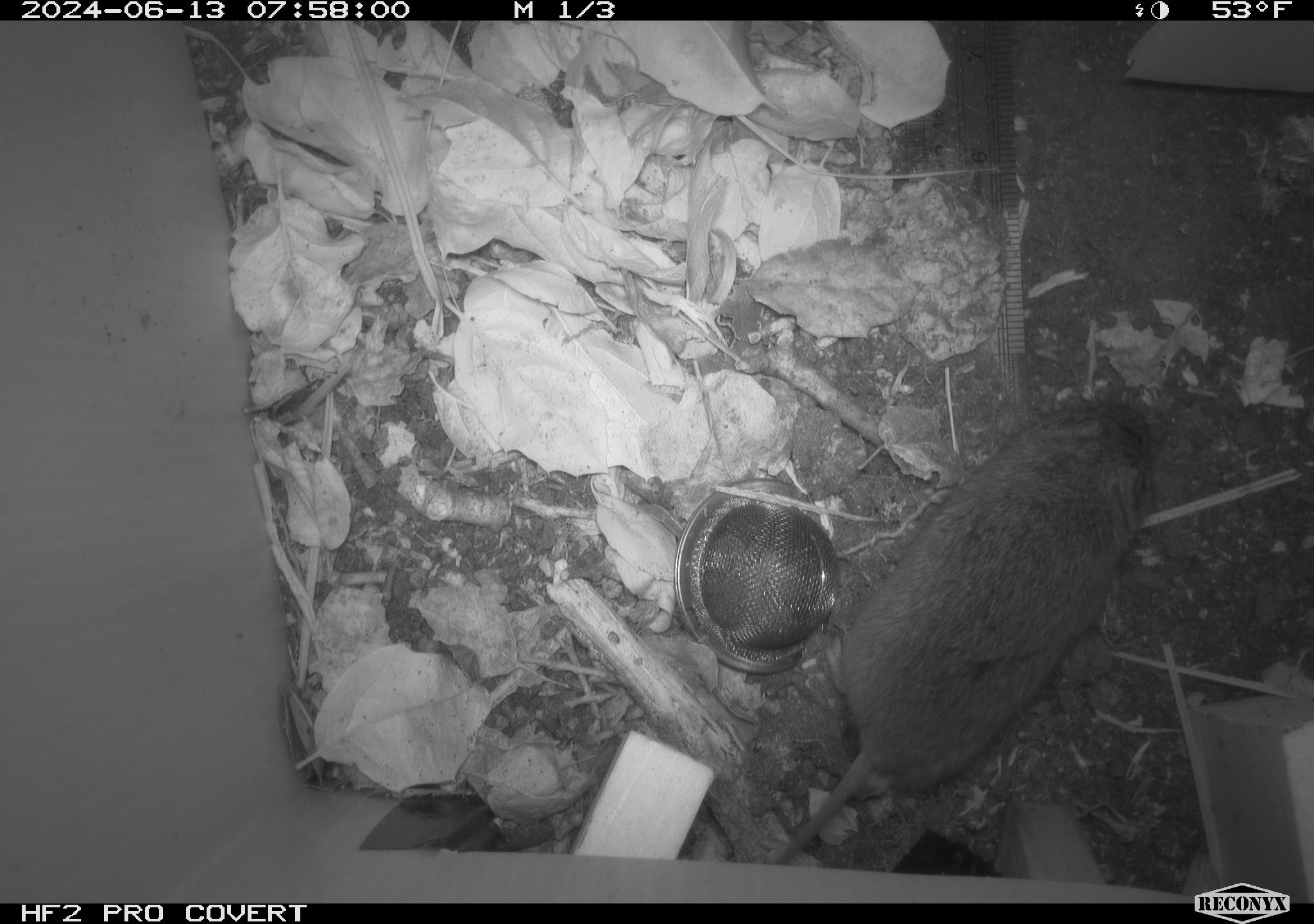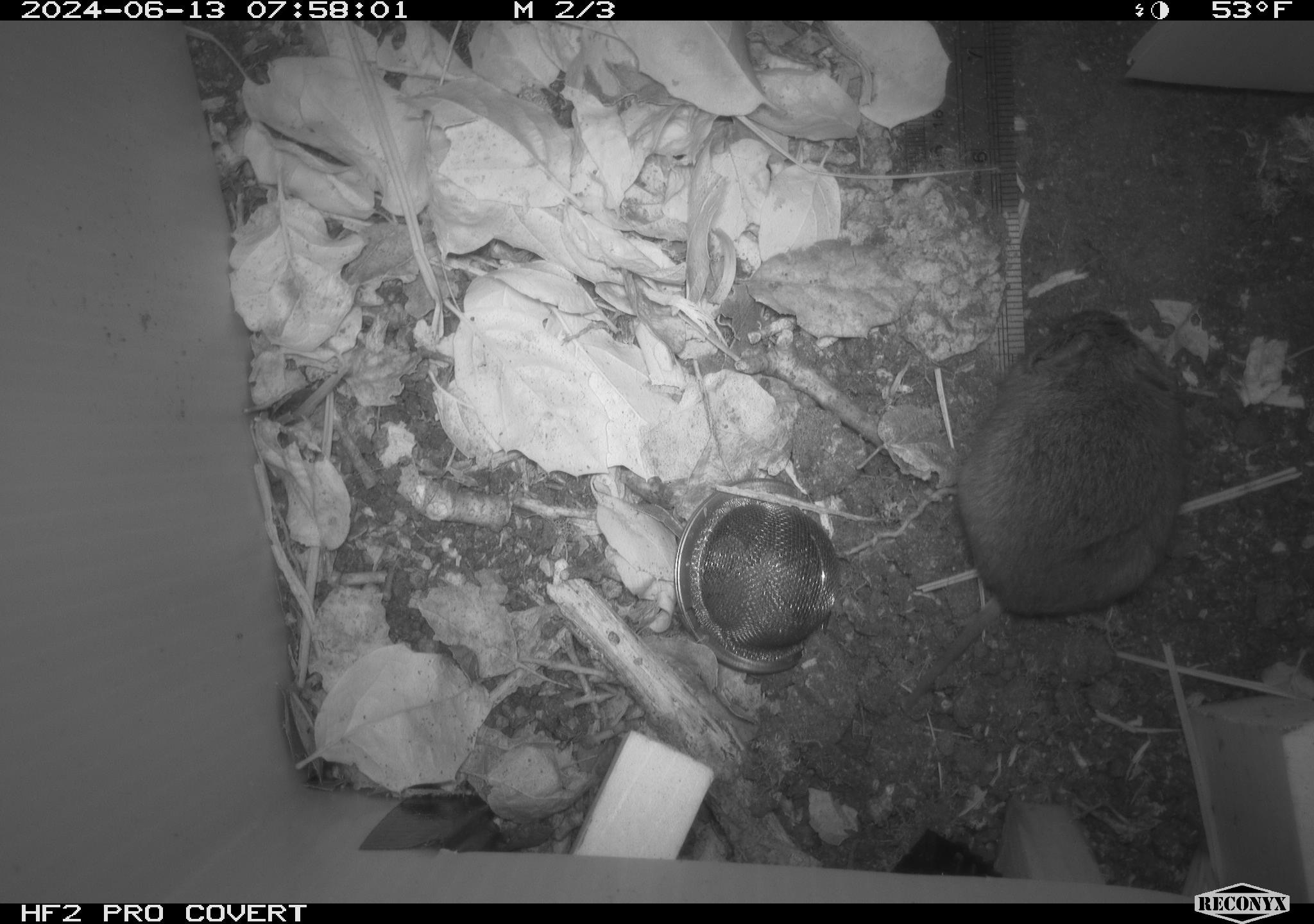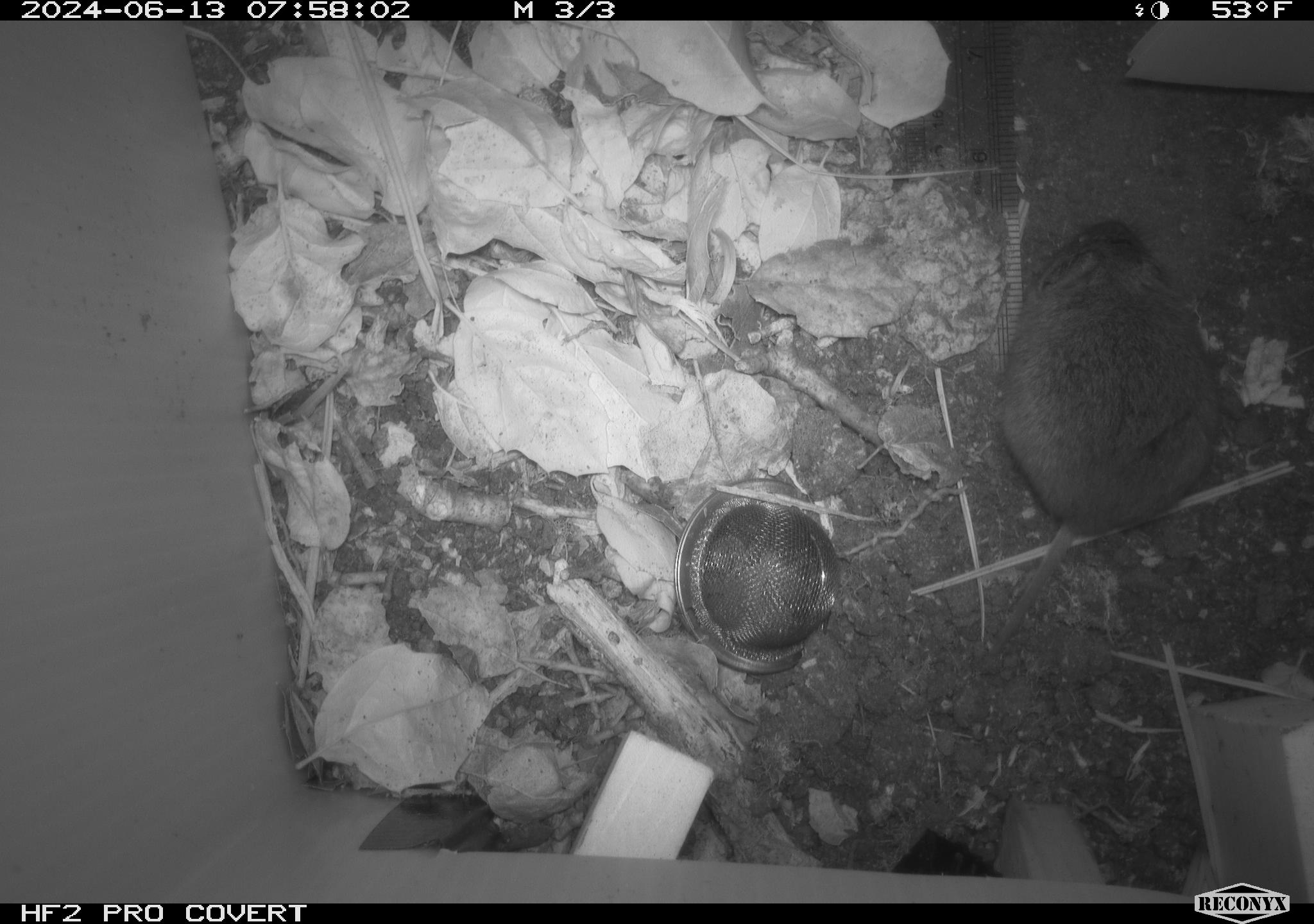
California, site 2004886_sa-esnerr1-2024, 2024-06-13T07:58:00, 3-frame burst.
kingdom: Animalia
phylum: Chordata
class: Mammalia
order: Rodentia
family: Cricetidae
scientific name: Cricetidae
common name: hamsters, voles, lemmings, and allies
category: cricetidae family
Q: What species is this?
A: Cricetidae family (hamsters, voles, lemmings, and allies) (Cricetidae).